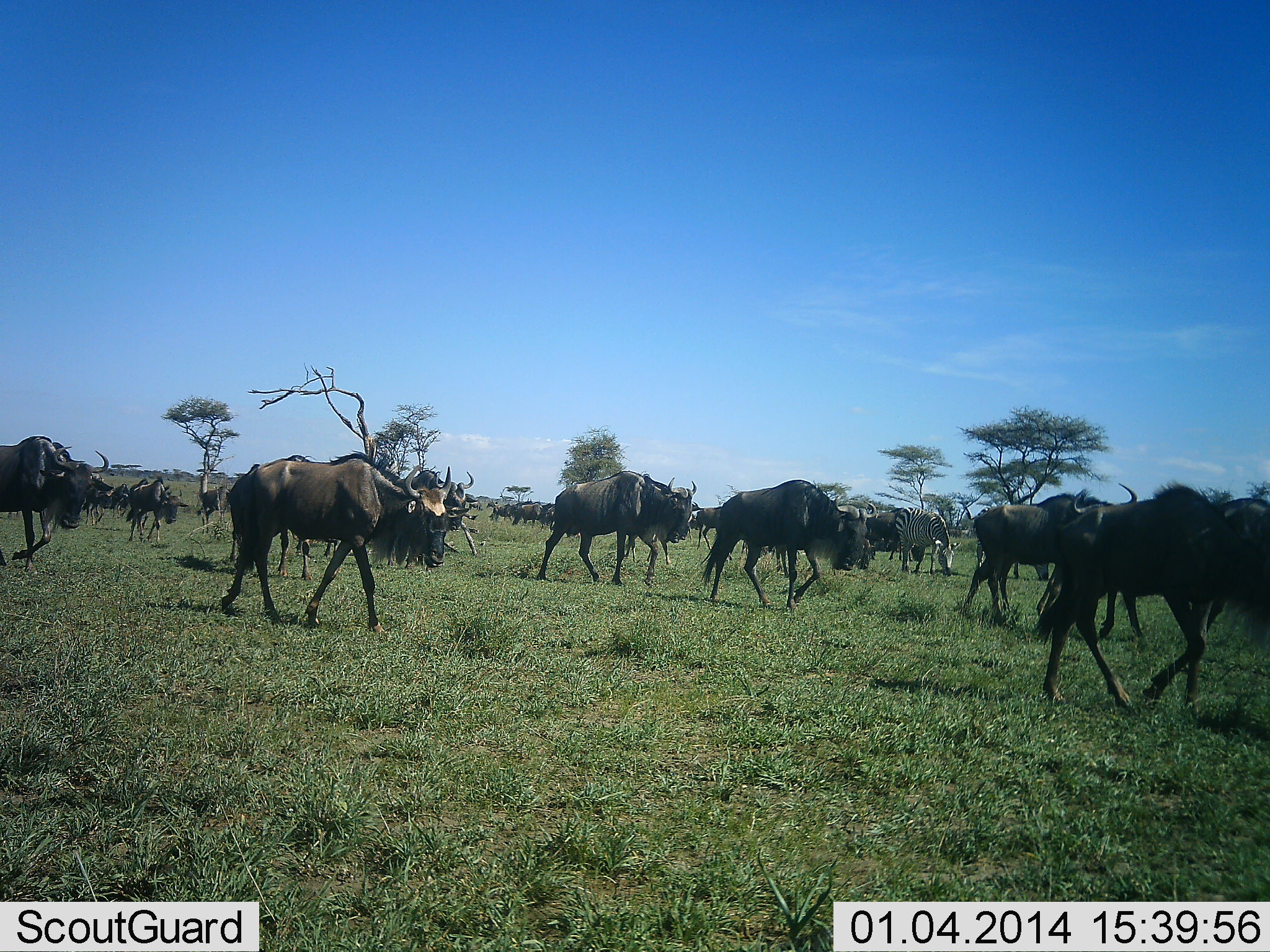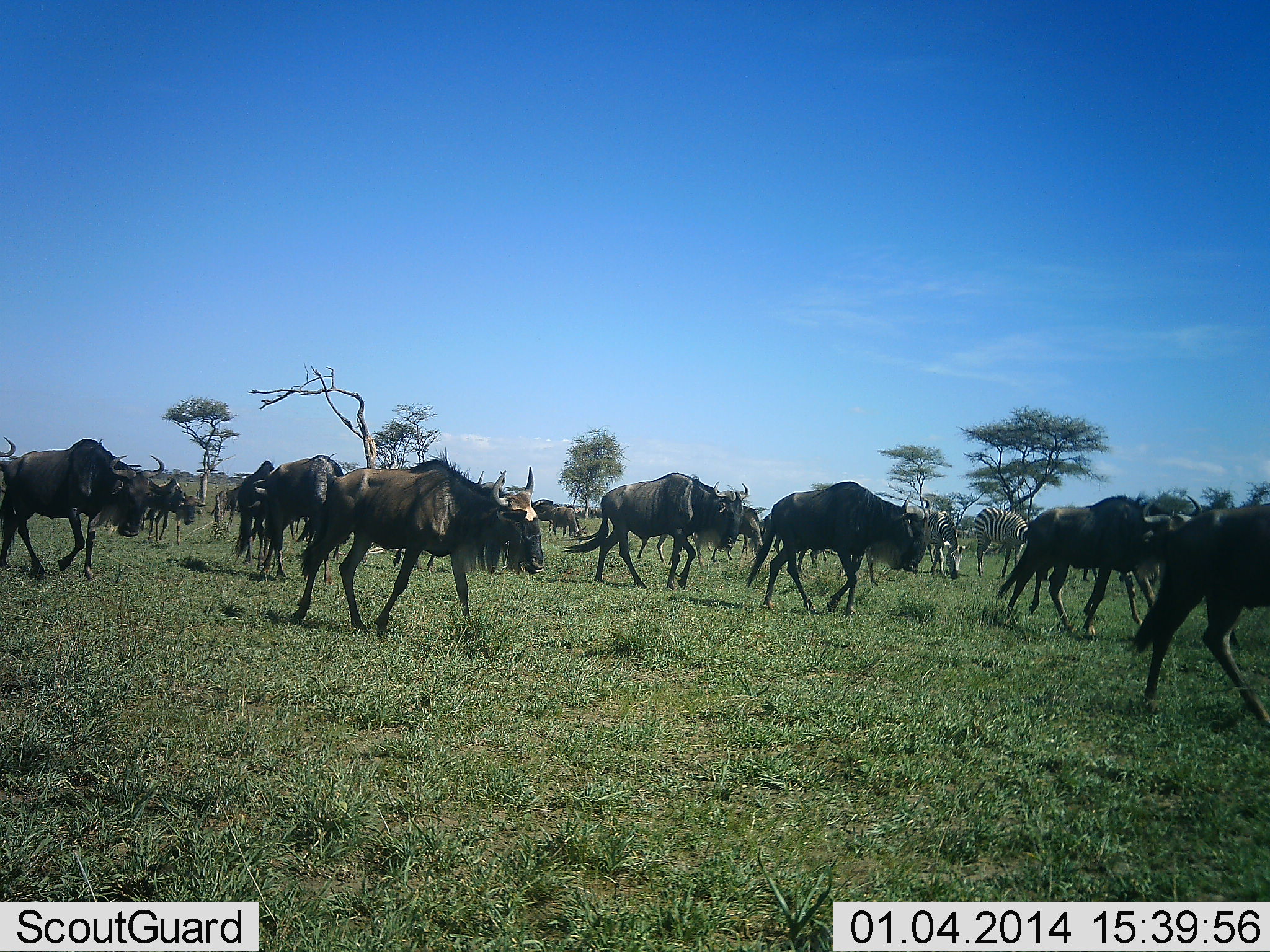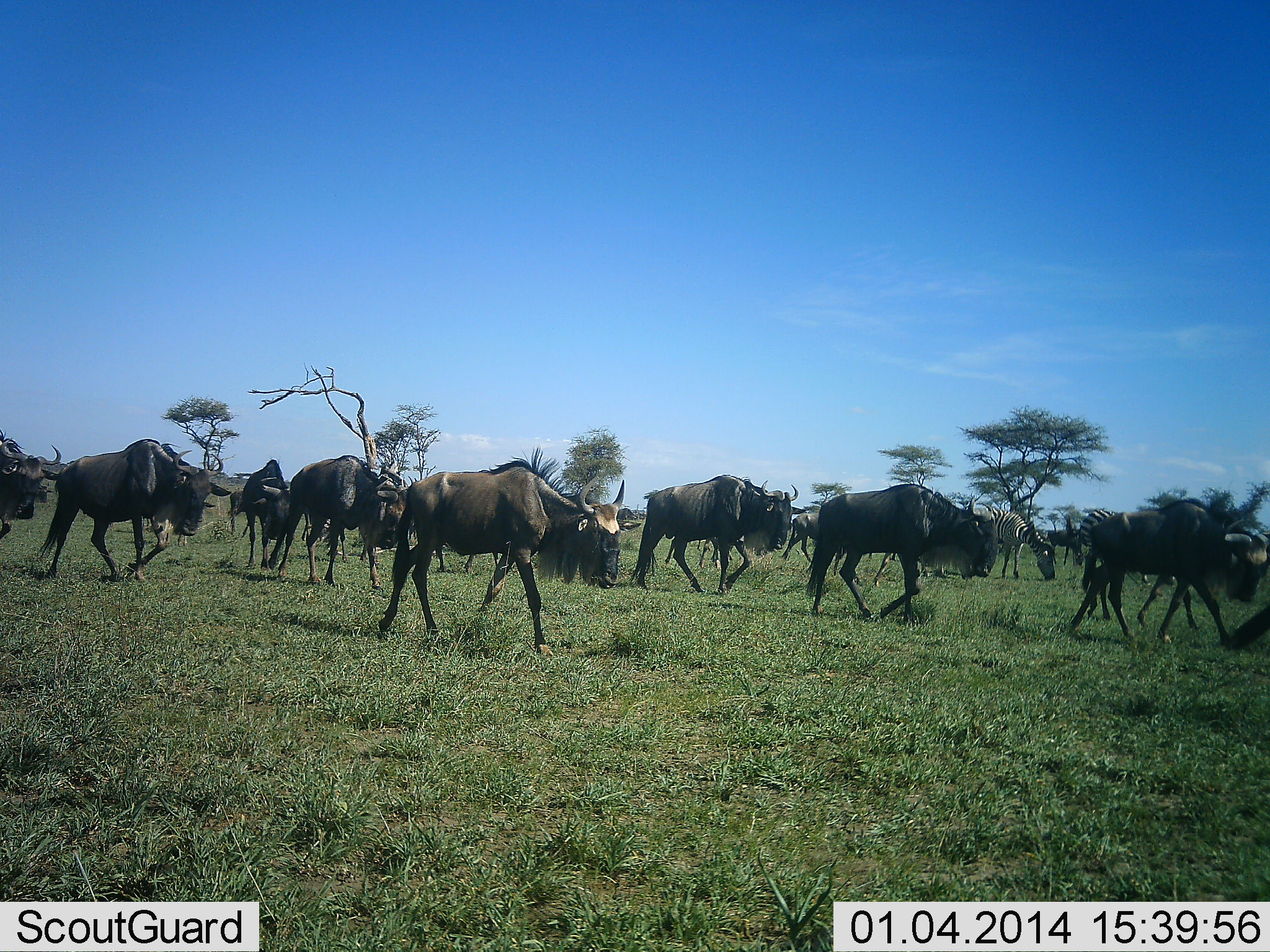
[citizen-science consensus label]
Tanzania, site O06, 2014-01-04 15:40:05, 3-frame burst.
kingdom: Animalia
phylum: Chordata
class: Mammalia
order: Artiodactyla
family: Bovidae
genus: Connochaetes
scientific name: Connochaetes taurinus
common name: blue wildebeest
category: wildebeest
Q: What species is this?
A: Wildebeest (blue wildebeest) (Connochaetes taurinus).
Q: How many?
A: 11-50.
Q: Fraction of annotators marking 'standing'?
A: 7%.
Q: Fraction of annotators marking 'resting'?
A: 0%.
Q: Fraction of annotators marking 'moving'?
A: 100%.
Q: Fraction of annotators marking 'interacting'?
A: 2%.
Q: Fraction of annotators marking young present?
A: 2%.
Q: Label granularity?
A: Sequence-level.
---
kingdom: Animalia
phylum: Chordata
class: Mammalia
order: Perissodactyla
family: Equidae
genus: Equus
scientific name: Equus quagga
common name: plains zebra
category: zebra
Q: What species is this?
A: Zebra (plains zebra) (Equus quagga).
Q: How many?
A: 2.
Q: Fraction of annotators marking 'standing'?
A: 30%.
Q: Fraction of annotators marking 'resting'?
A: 3%.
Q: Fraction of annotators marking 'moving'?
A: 39%.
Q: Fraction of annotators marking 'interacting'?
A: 3%.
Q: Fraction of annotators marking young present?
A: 0%.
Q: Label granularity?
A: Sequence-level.